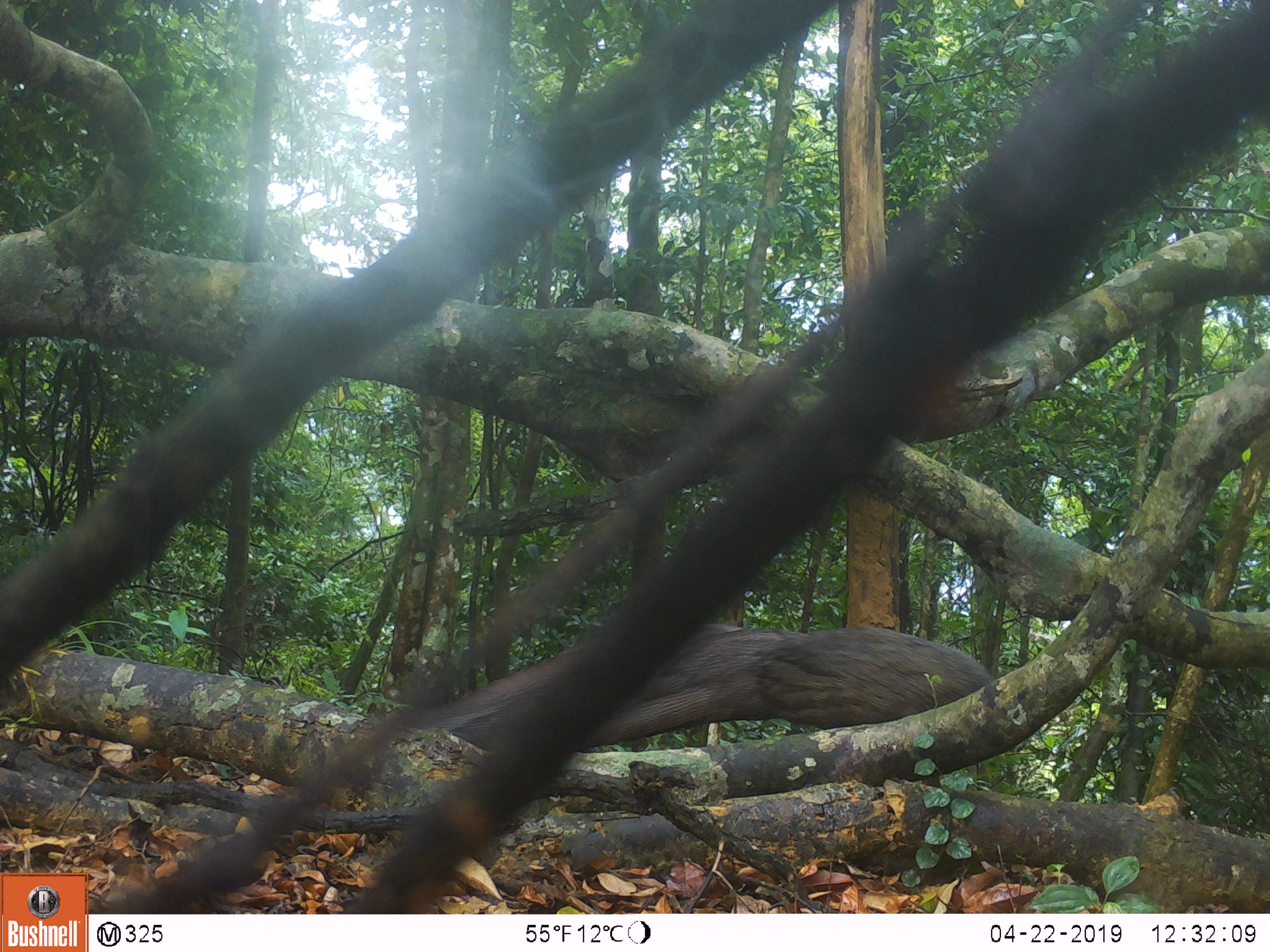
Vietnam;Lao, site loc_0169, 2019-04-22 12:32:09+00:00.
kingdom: Animalia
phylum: Chordata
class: Aves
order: Galliformes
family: Phasianidae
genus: Rheinardia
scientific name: Rheinardia ocellata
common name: crested argus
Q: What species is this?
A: Crested argus (Rheinardia ocellata).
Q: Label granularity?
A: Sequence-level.